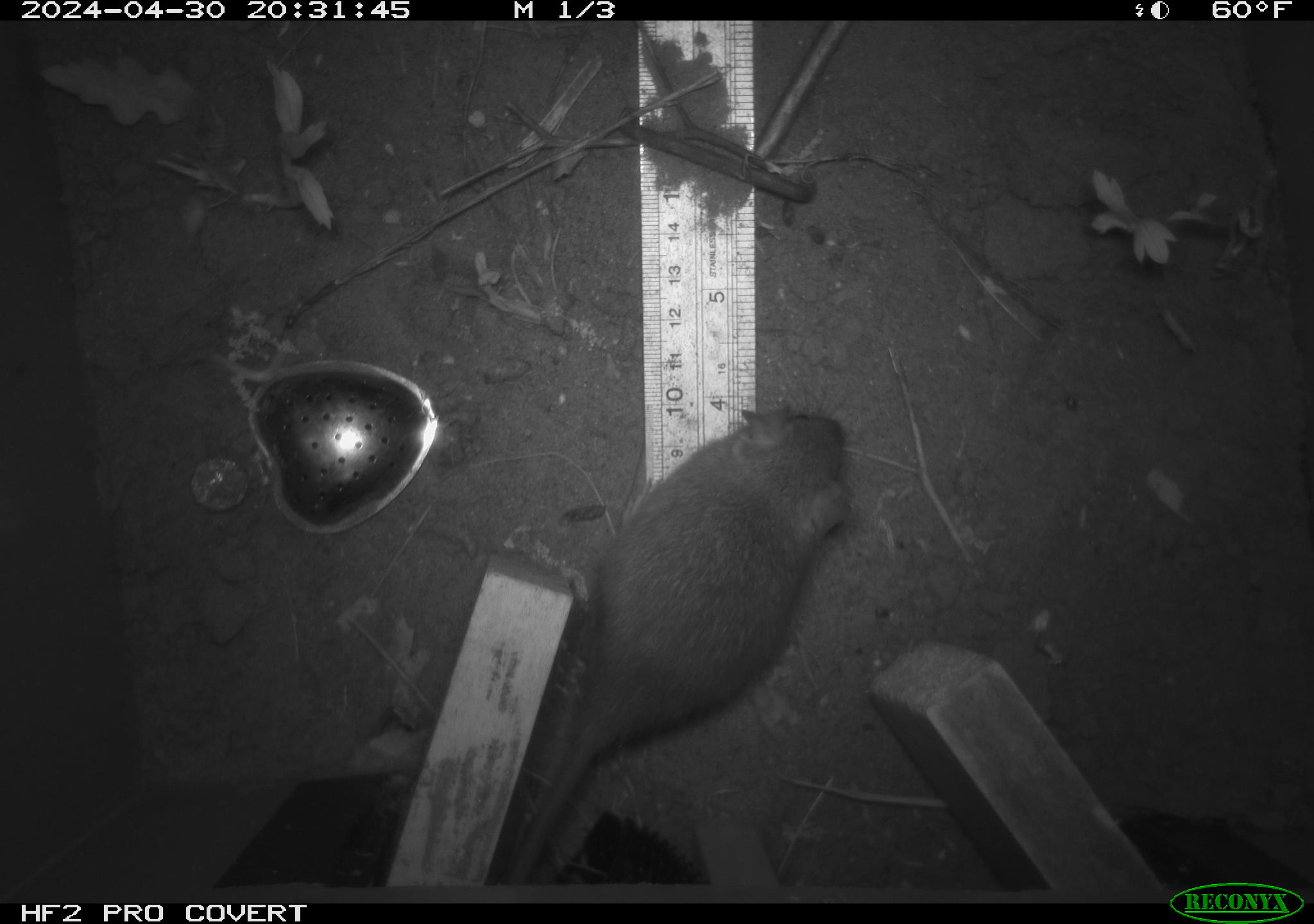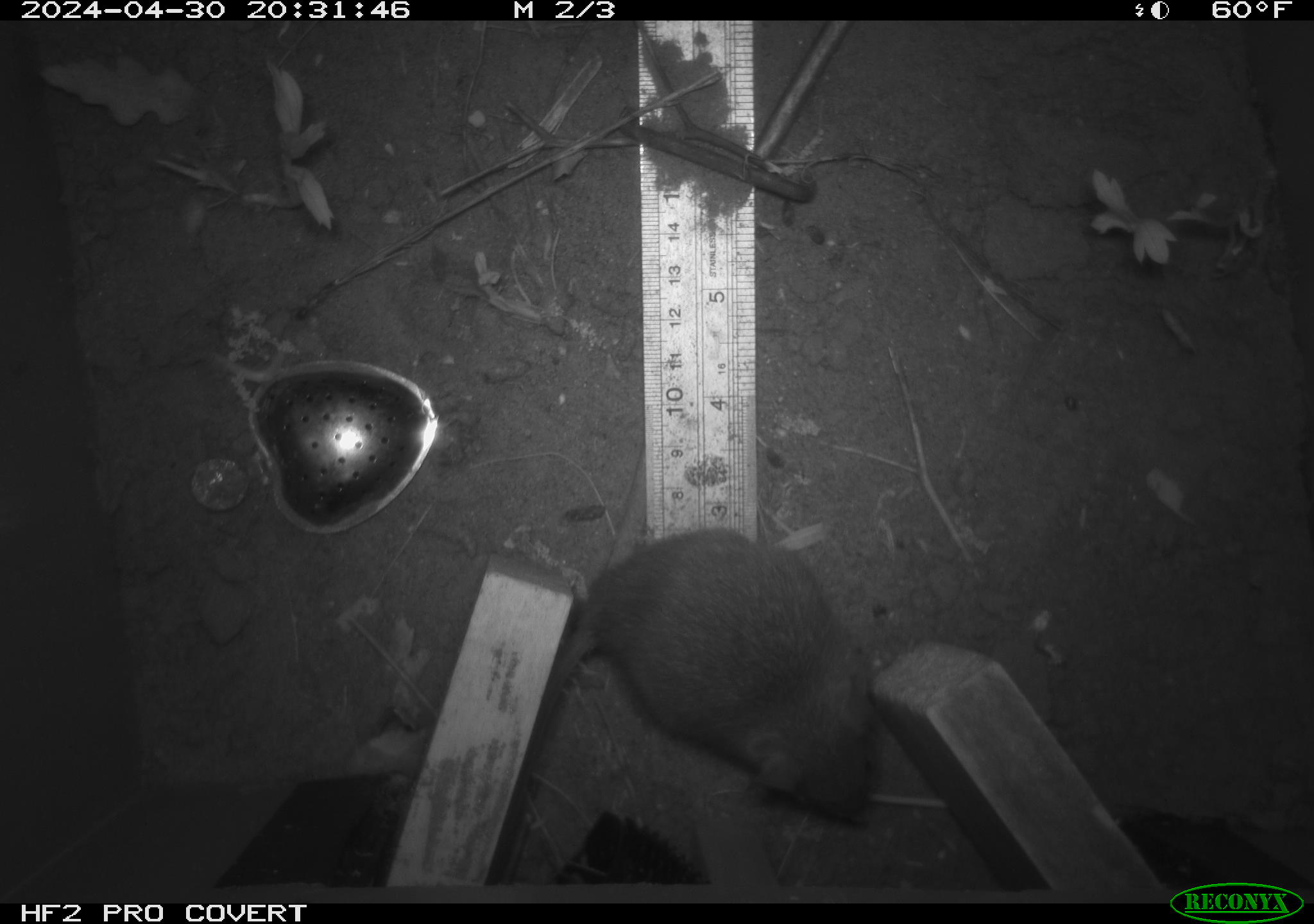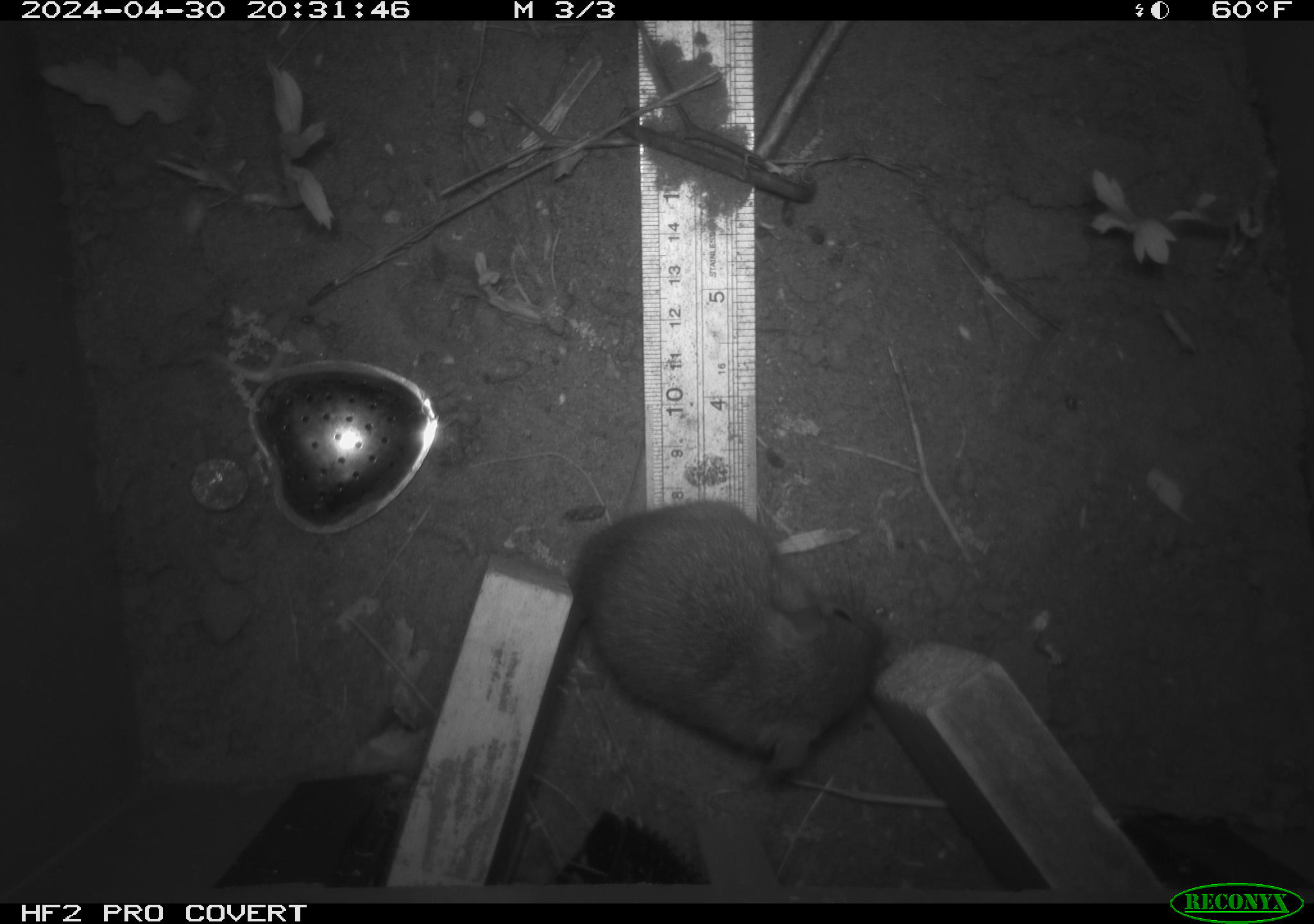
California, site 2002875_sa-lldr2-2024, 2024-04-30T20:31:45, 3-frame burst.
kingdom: Animalia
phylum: Chordata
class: Mammalia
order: Rodentia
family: Muridae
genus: Rattus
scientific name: Rattus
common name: rat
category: rattus species